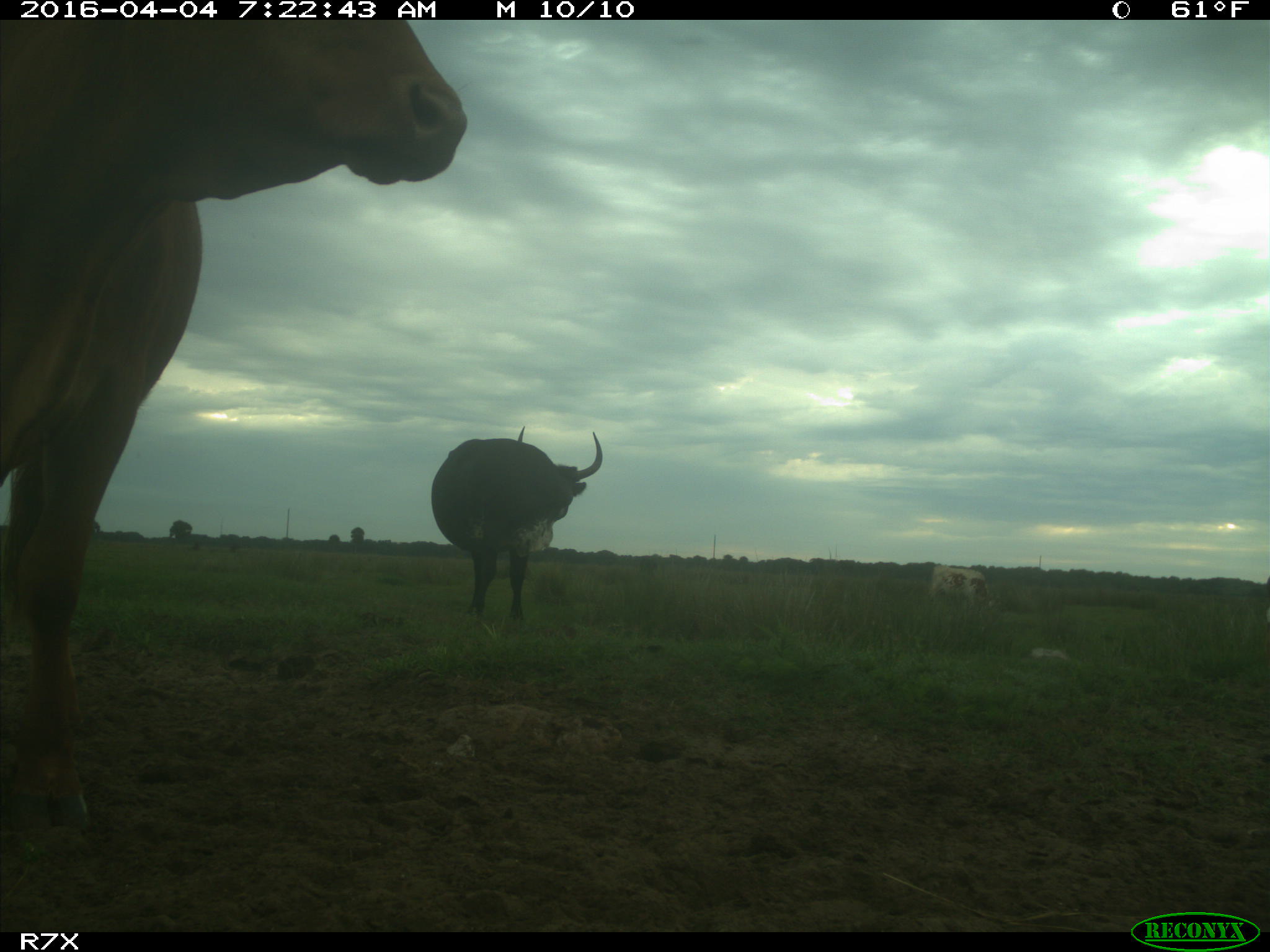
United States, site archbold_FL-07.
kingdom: Animalia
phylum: Chordata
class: Mammalia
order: Artiodactyla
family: Bovidae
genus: Bos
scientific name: Bos taurus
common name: domestic cow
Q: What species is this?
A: Bos taurus (domestic cow).